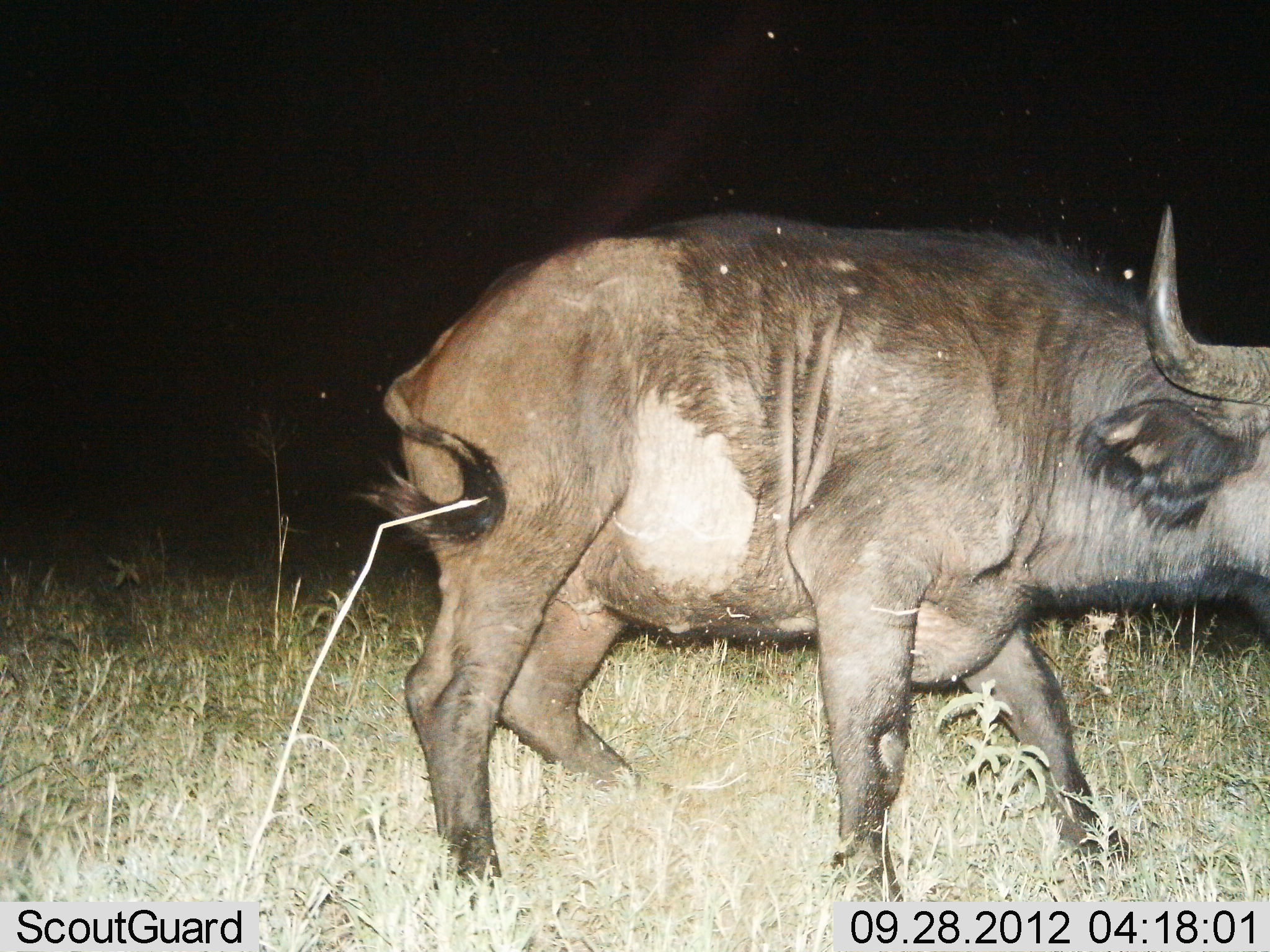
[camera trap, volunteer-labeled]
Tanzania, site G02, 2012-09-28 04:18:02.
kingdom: Animalia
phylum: Chordata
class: Mammalia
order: Artiodactyla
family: Bovidae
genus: Syncerus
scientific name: Syncerus caffer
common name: cape buffalo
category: buffalo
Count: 1.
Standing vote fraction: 80%.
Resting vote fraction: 0%.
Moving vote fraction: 20%.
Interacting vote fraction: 0%.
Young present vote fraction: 0%.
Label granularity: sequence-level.